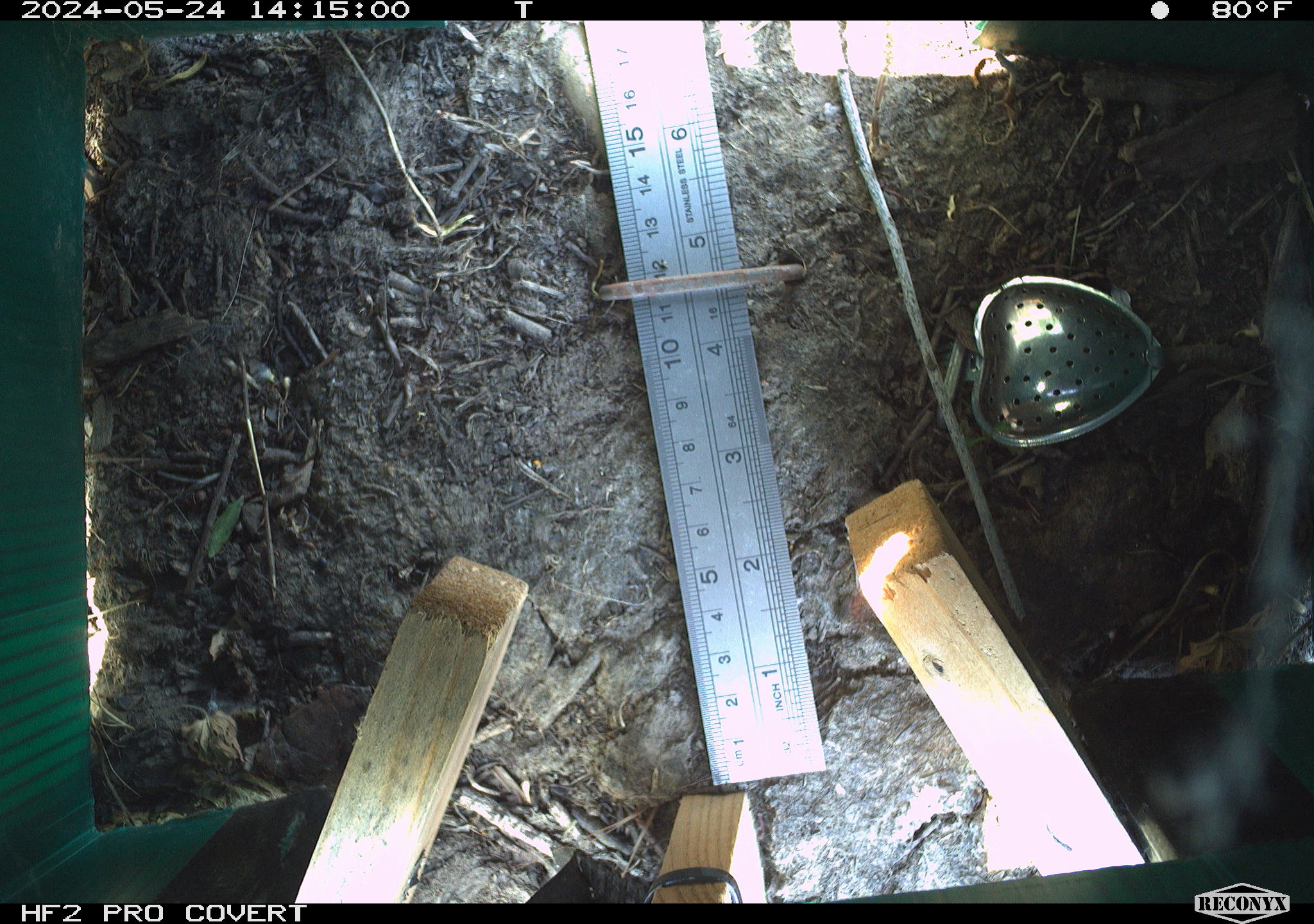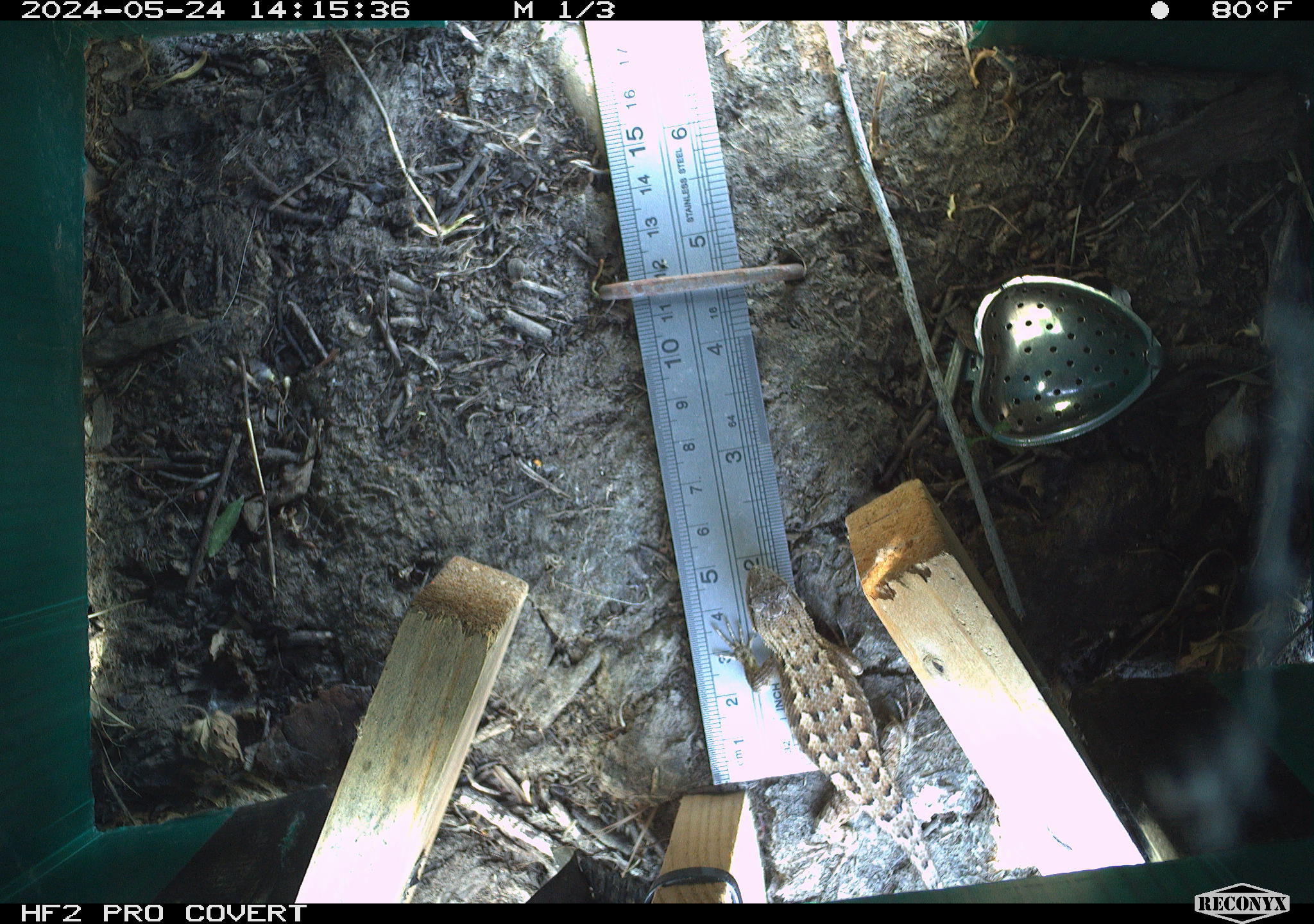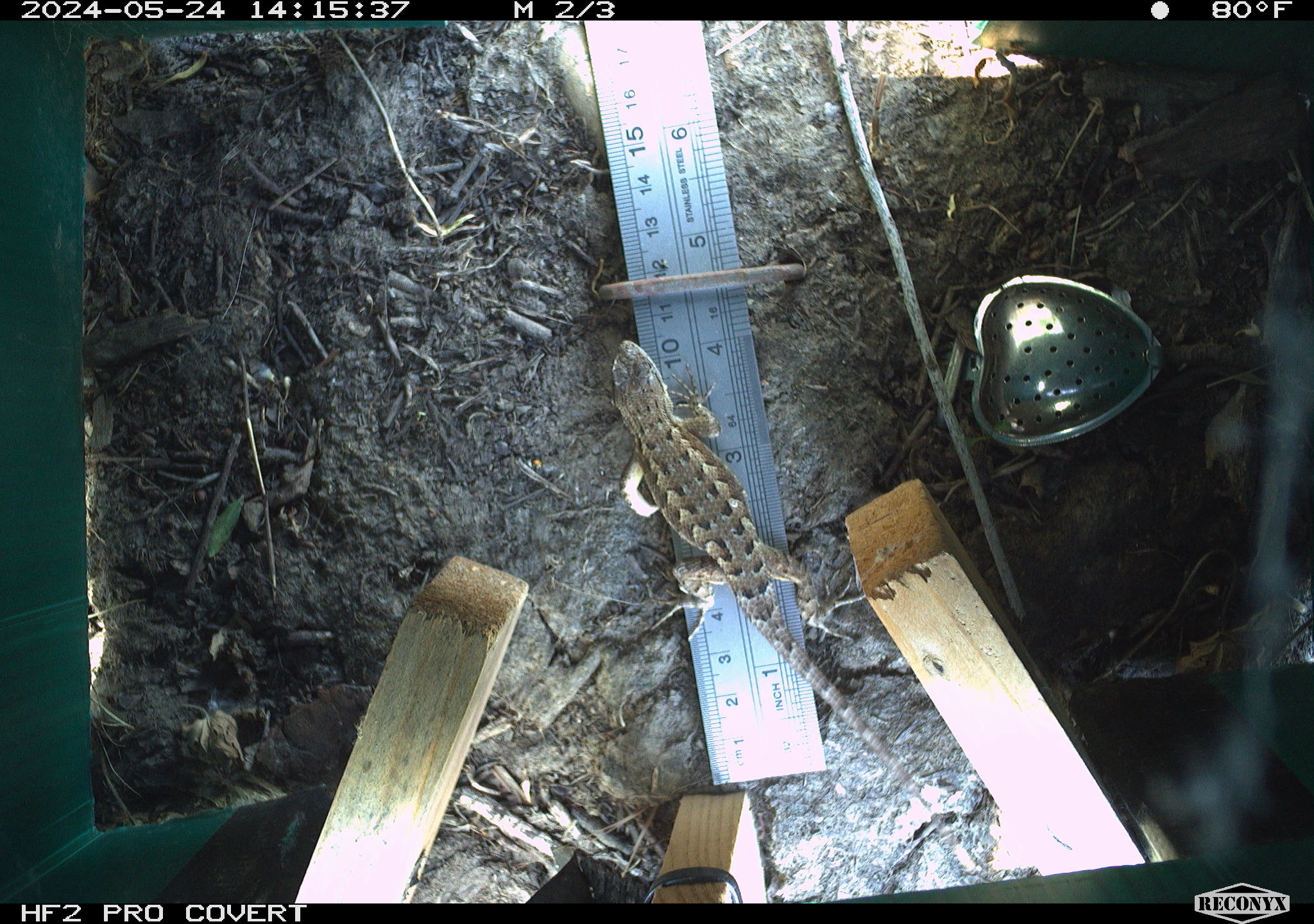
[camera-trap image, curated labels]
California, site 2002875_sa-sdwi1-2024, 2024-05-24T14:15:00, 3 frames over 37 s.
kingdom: Animalia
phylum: Chordata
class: Reptilia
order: Squamata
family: Phrynosomatidae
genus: Sceloporus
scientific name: Sceloporus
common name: spiny lizards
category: sceloporus species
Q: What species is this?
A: Sceloporus species (spiny lizards) (Sceloporus).